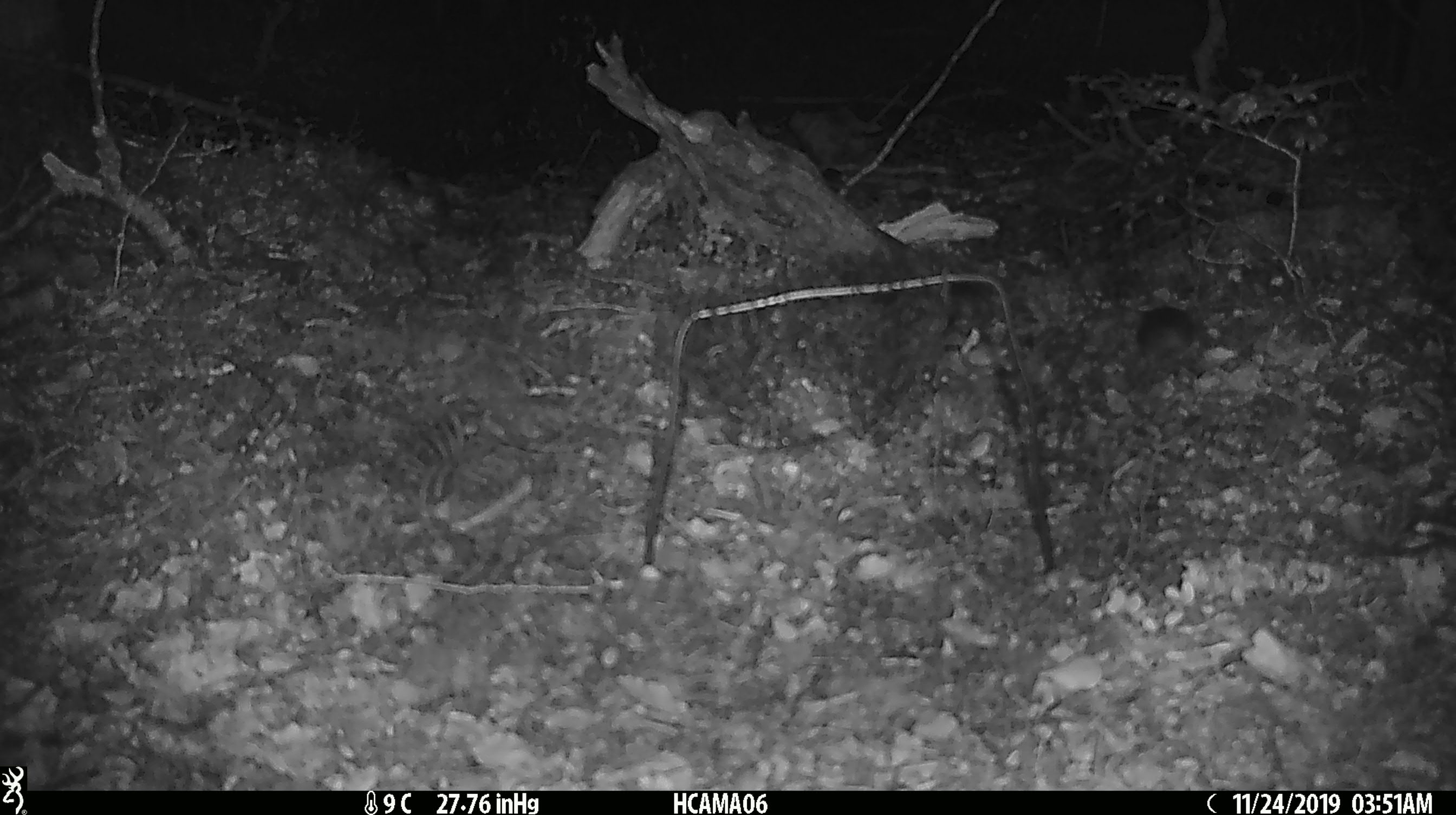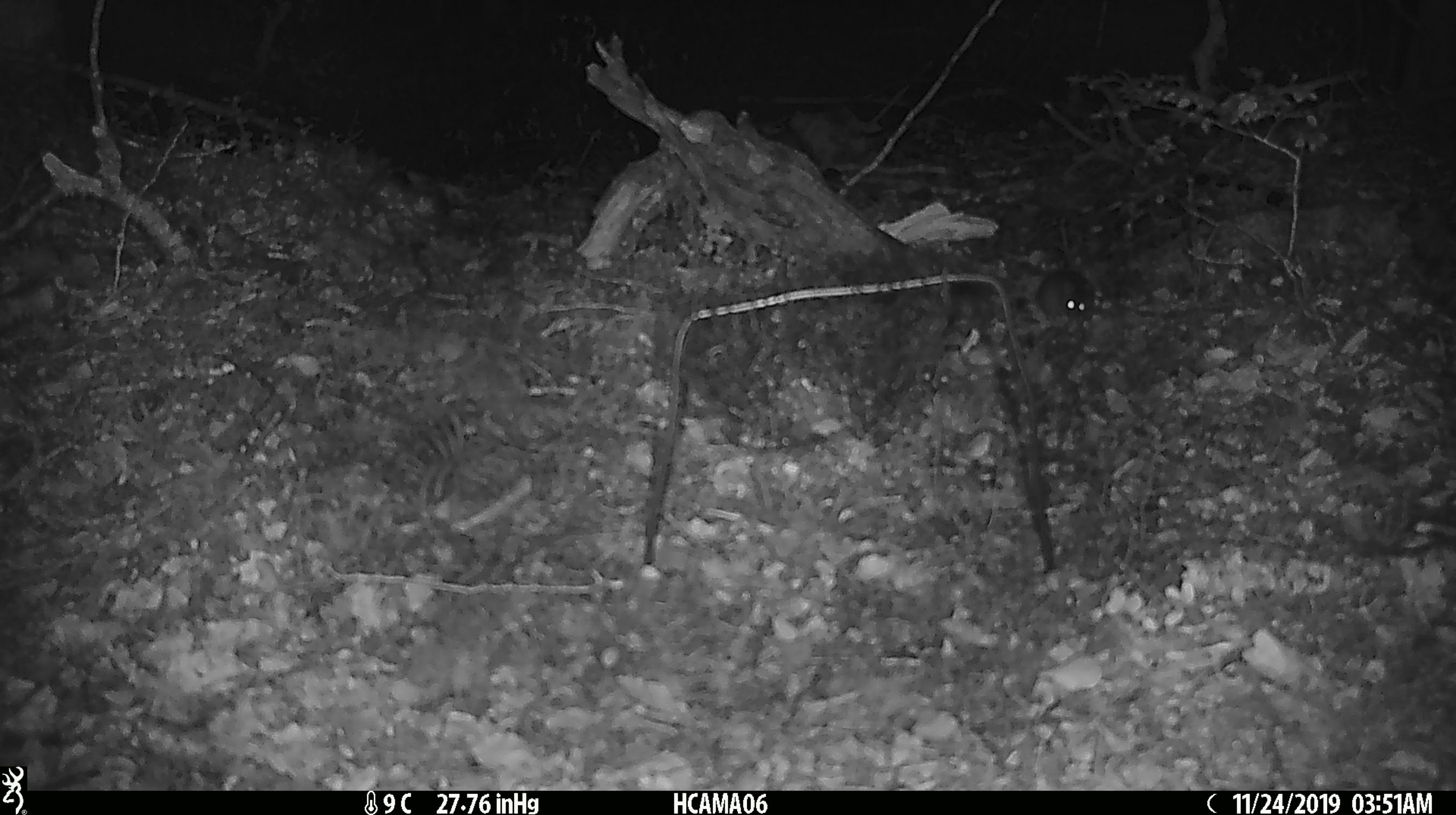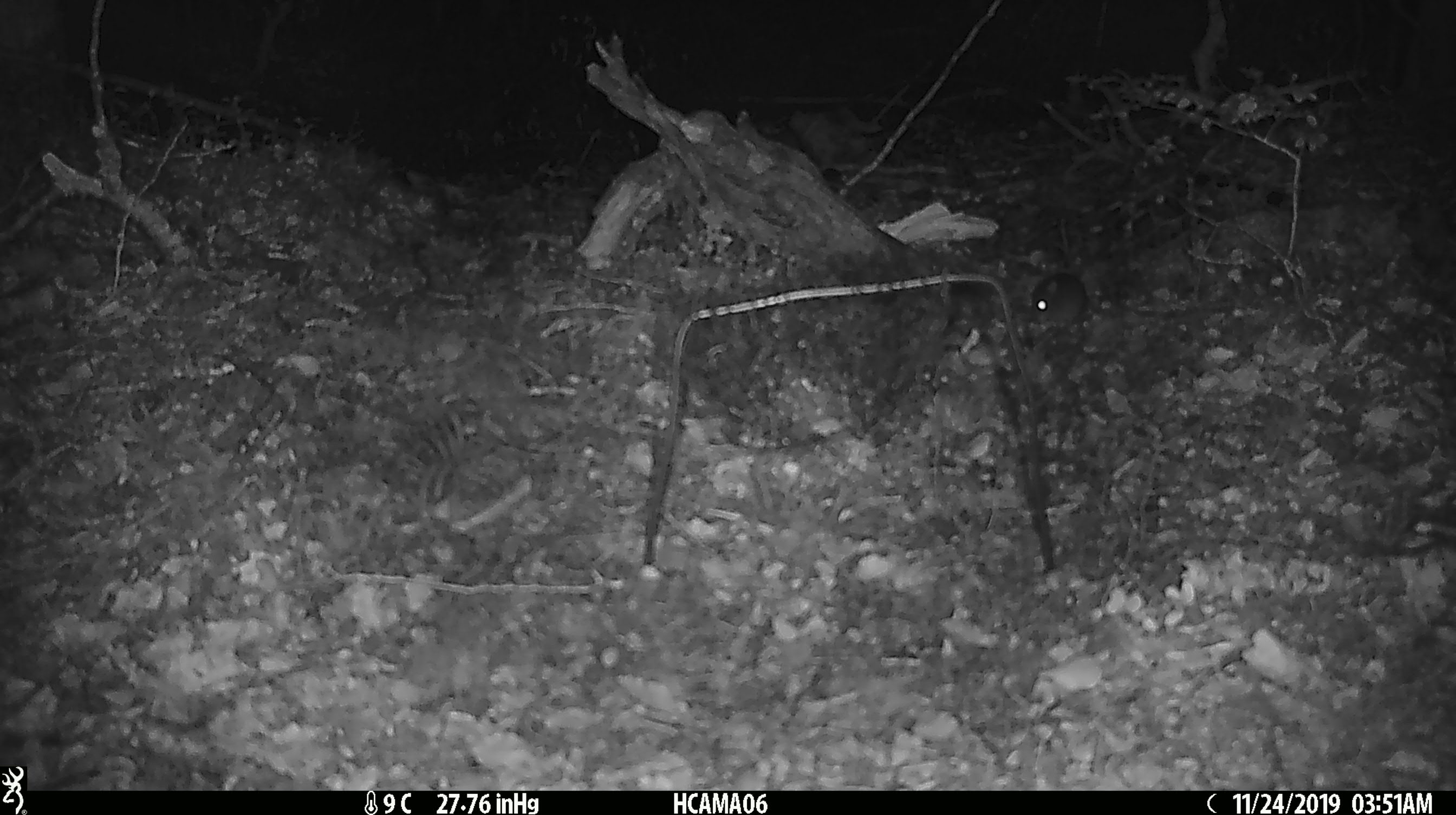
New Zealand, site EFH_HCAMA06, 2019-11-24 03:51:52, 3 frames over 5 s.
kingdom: Animalia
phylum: Chordata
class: Mammalia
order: Rodentia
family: Muridae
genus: Mus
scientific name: Mus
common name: mouse